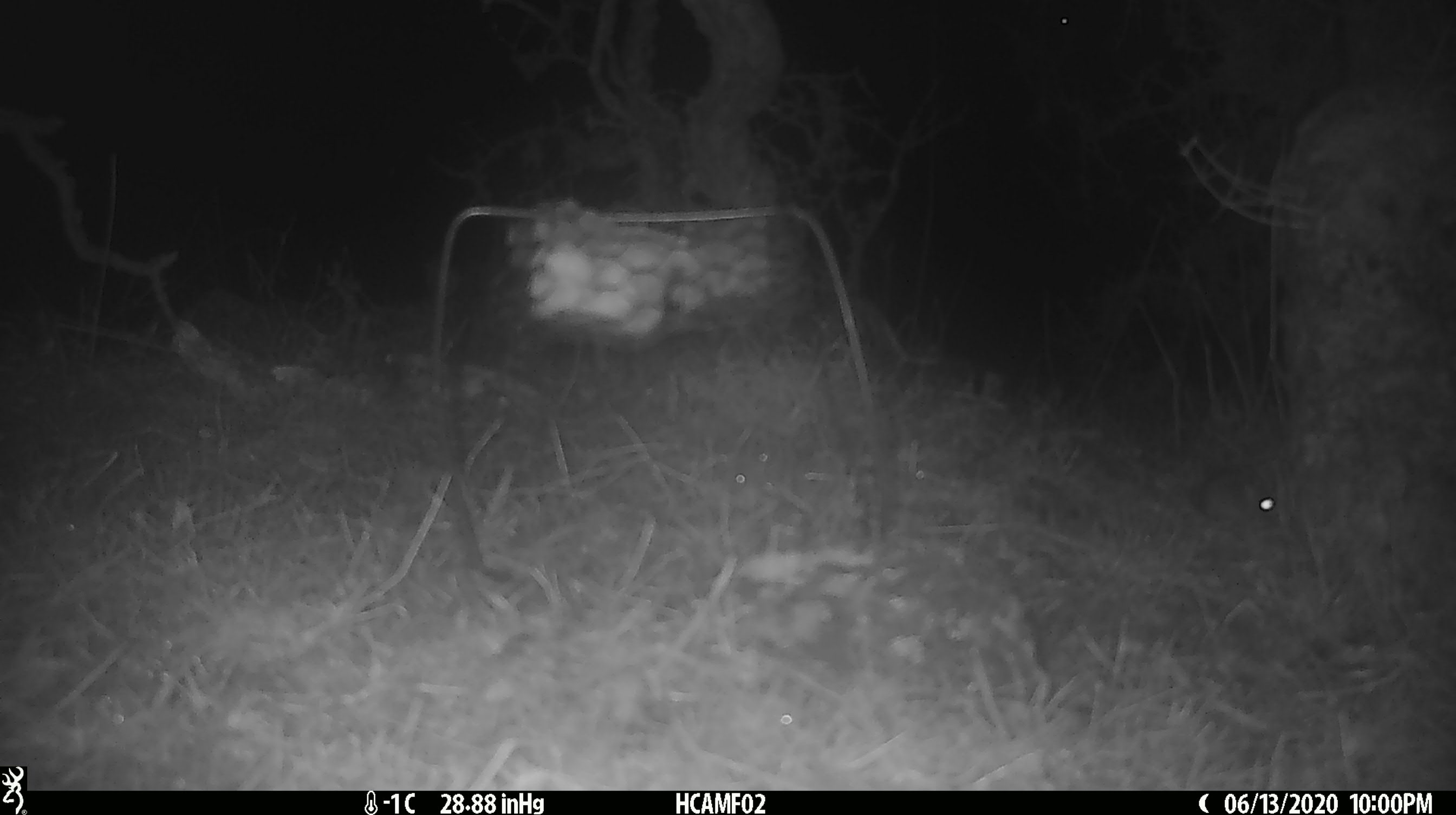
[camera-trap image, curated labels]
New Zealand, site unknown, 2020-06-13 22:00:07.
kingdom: Animalia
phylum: Chordata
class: Mammalia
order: Rodentia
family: Muridae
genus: Mus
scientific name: Mus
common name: mouse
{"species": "mouse (Mus)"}